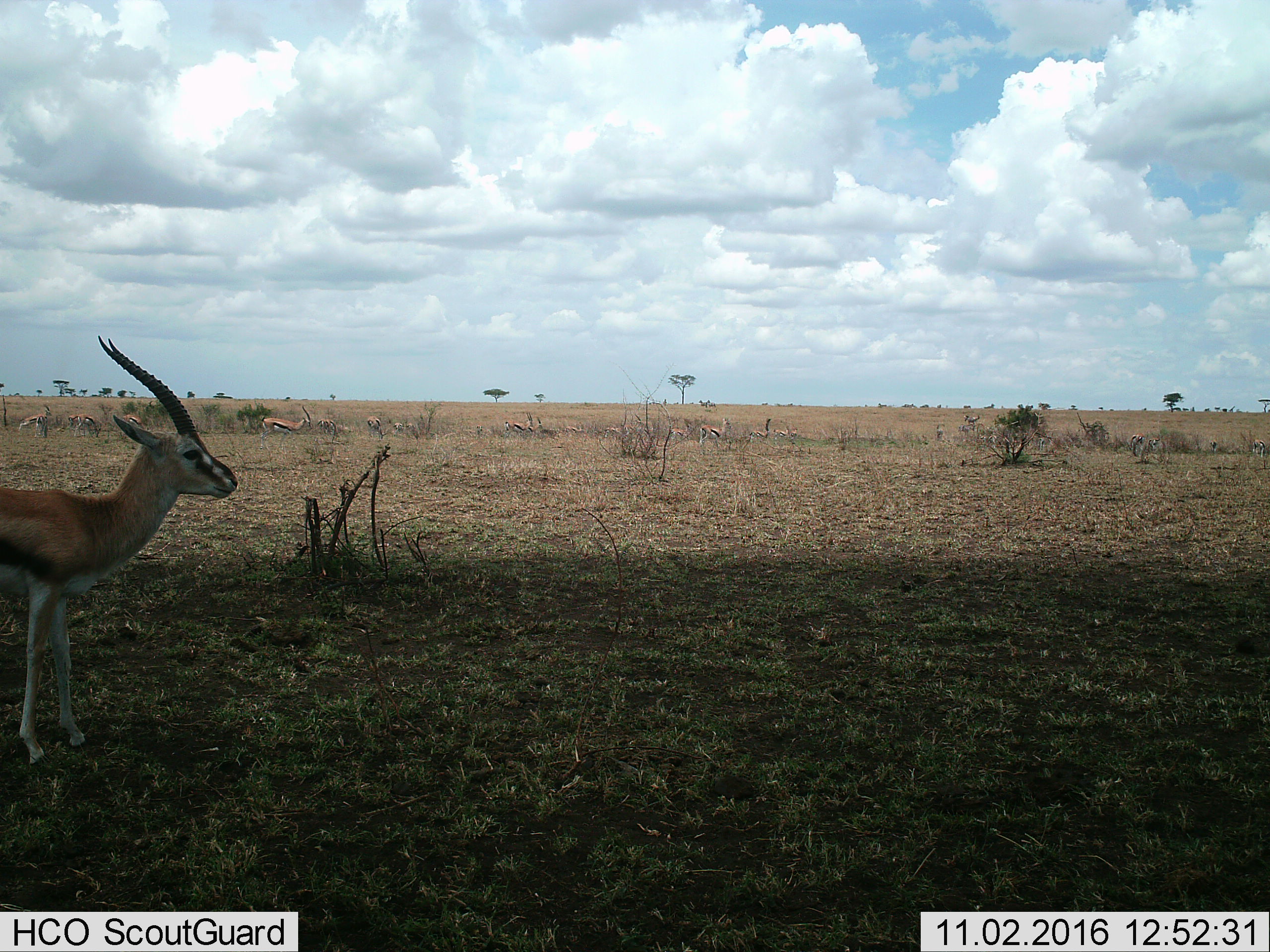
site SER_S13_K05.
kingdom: Animalia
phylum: Chordata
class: Mammalia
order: Artiodactyla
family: Bovidae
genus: Eudorcas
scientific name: Eudorcas thomsonii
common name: thomson's gazelle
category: gazellethomsons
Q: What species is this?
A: Gazellethomsons (thomson's gazelle) (Eudorcas thomsonii).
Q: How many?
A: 11-50.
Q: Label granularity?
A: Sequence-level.